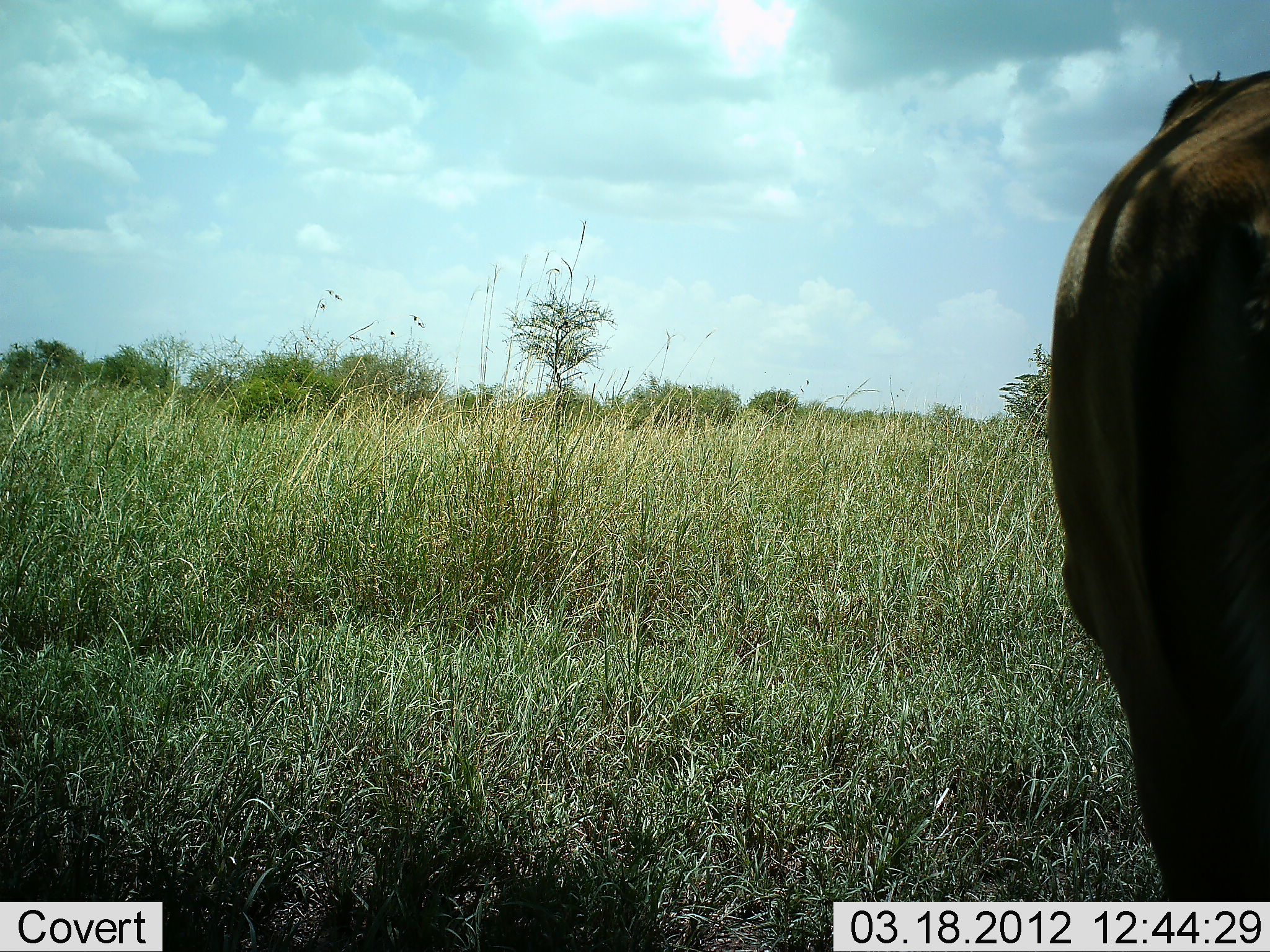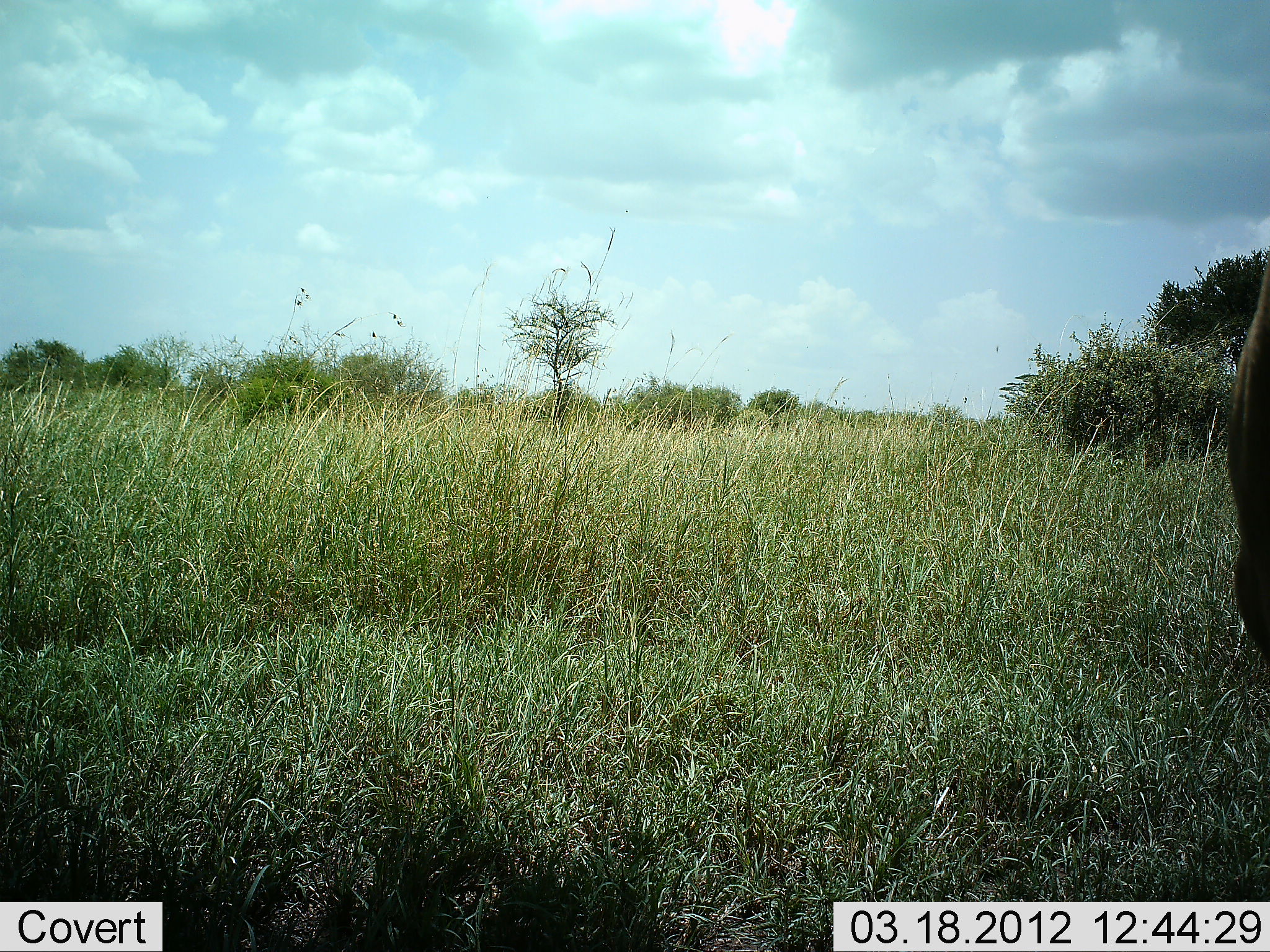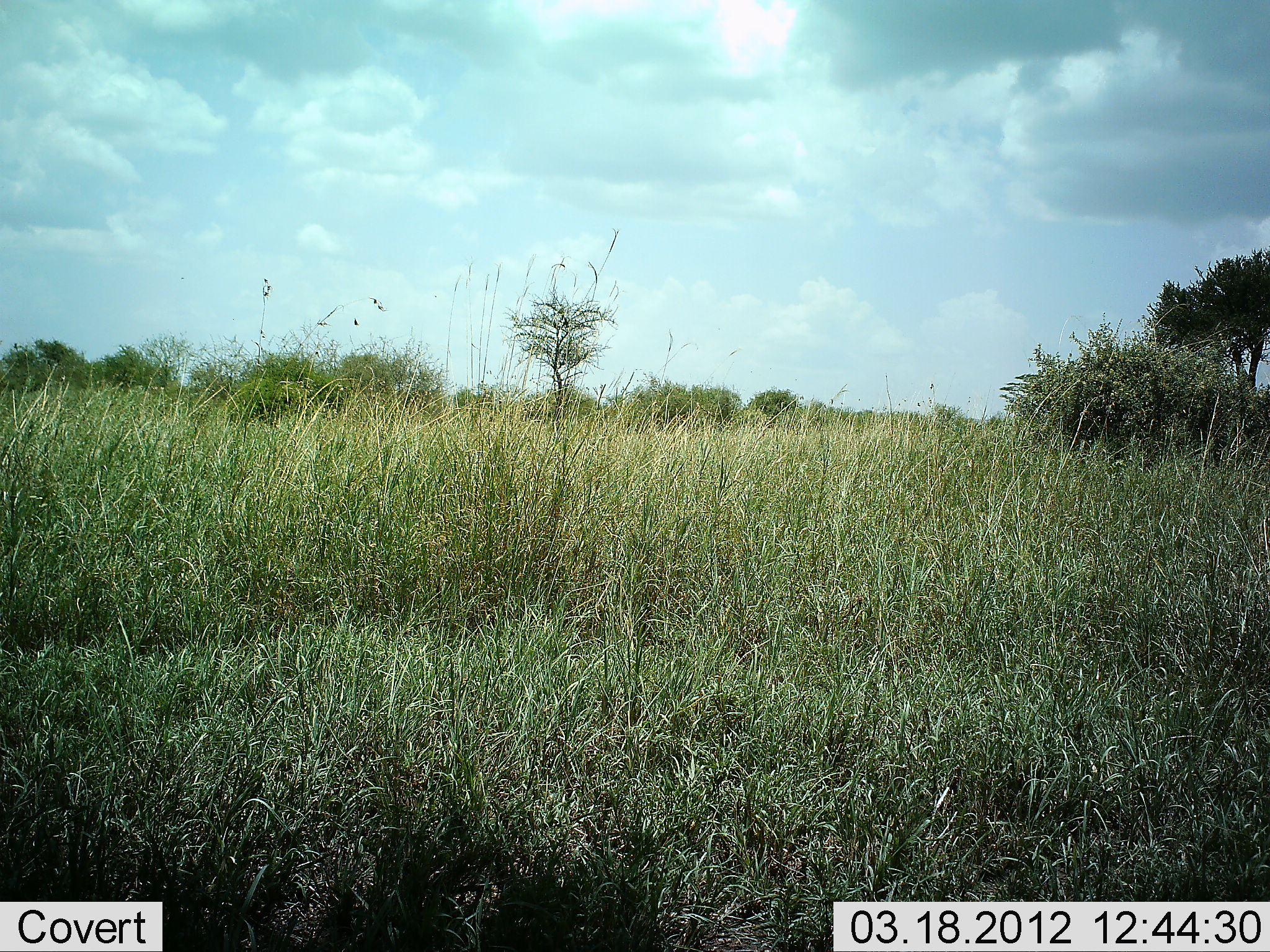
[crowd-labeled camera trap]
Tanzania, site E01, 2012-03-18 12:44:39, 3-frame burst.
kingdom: Animalia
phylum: Chordata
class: Mammalia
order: Artiodactyla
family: Bovidae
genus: Connochaetes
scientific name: Connochaetes taurinus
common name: blue wildebeest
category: wildebeest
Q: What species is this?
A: Wildebeest (blue wildebeest) (Connochaetes taurinus).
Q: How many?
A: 1.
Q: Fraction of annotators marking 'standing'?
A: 43%.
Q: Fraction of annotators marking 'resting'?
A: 0%.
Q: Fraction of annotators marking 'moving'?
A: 57%.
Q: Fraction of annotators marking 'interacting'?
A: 0%.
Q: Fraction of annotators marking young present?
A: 0%.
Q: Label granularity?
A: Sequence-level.